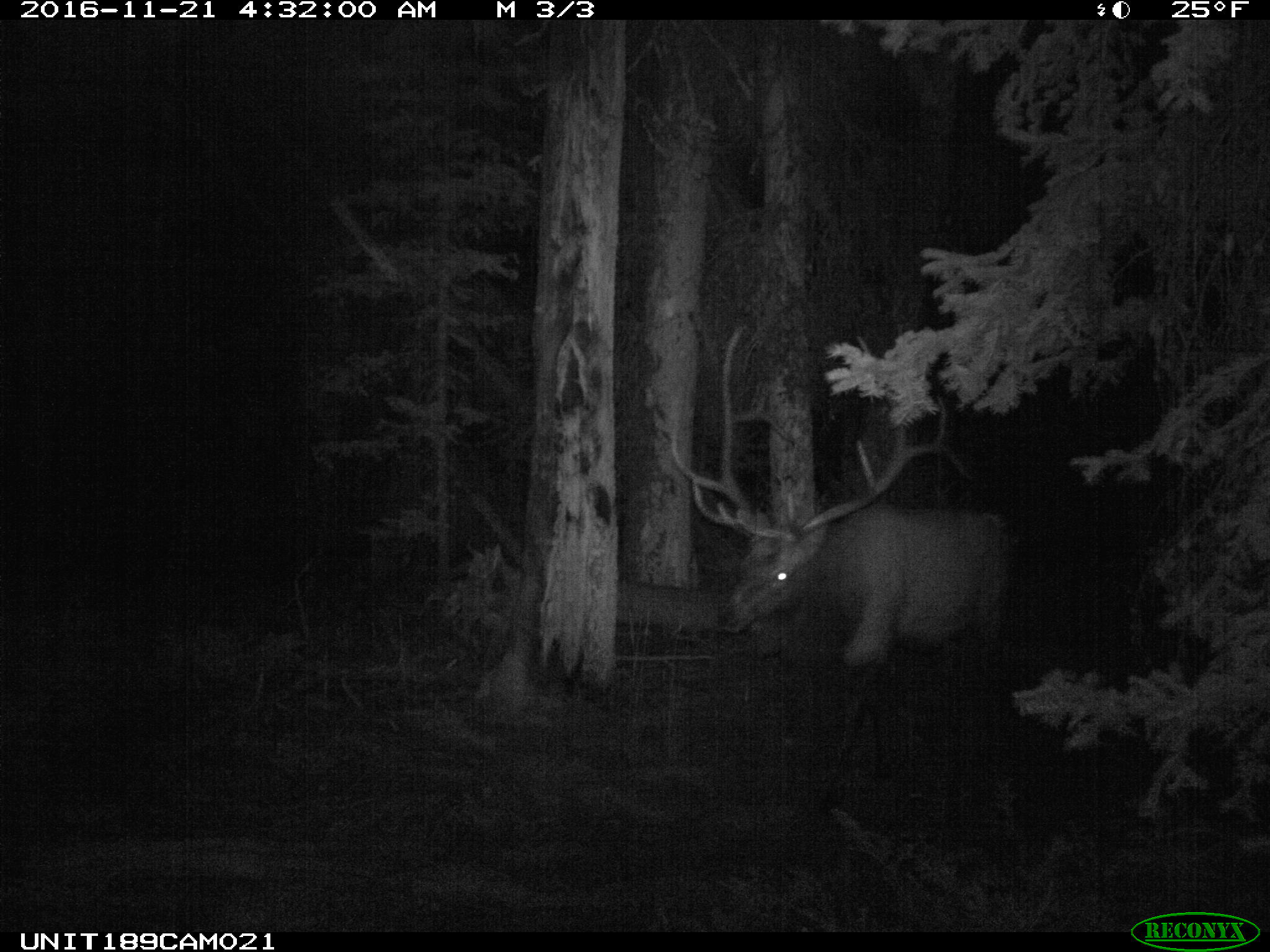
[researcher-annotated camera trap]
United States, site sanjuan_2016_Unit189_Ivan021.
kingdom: Animalia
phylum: Chordata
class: Mammalia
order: Artiodactyla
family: Cervidae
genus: Cervus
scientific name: Cervus elaphus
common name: red deer